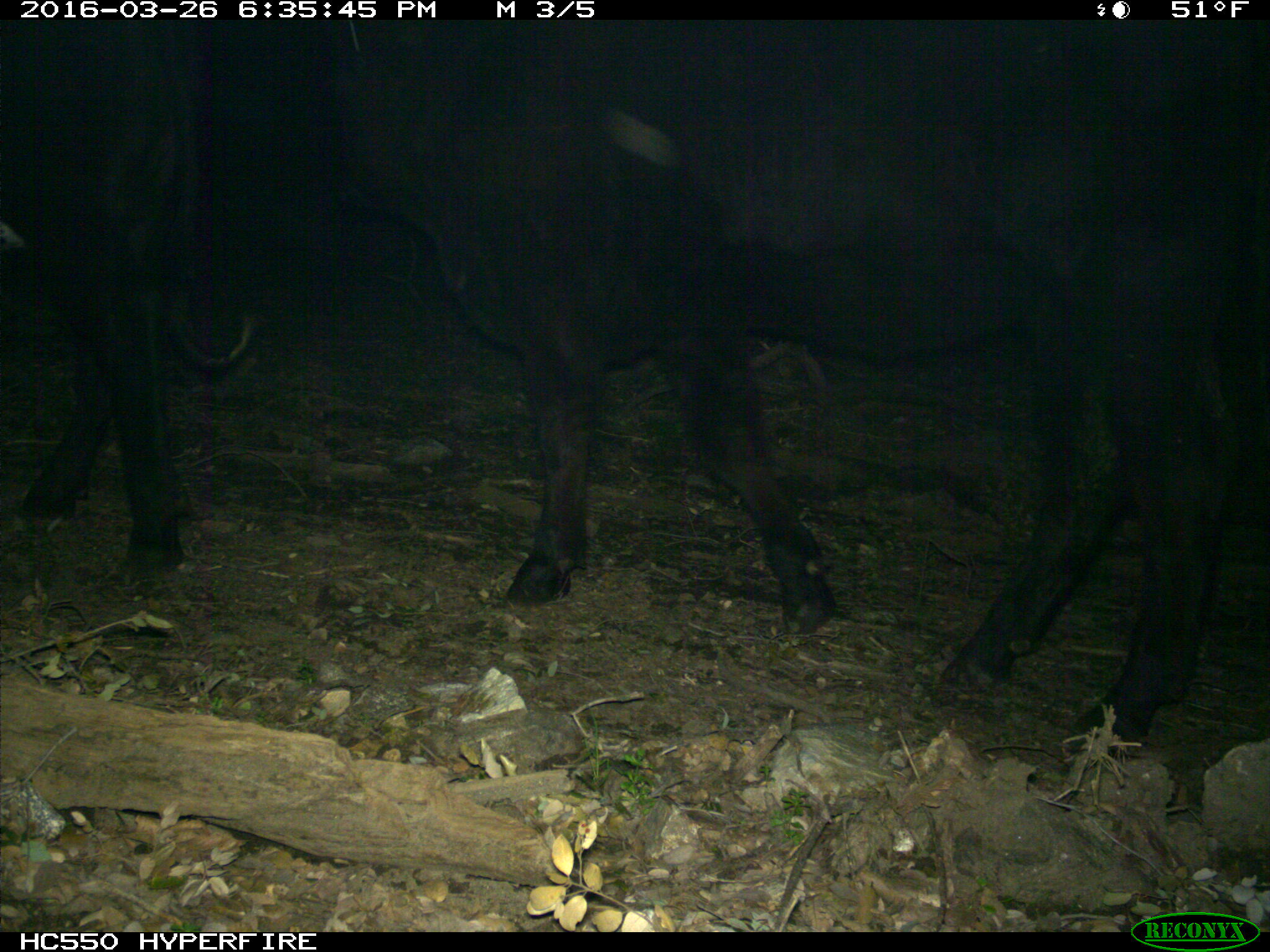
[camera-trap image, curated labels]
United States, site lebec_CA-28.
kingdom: Animalia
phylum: Chordata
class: Mammalia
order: Artiodactyla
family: Bovidae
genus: Bos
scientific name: Bos taurus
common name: domestic cow